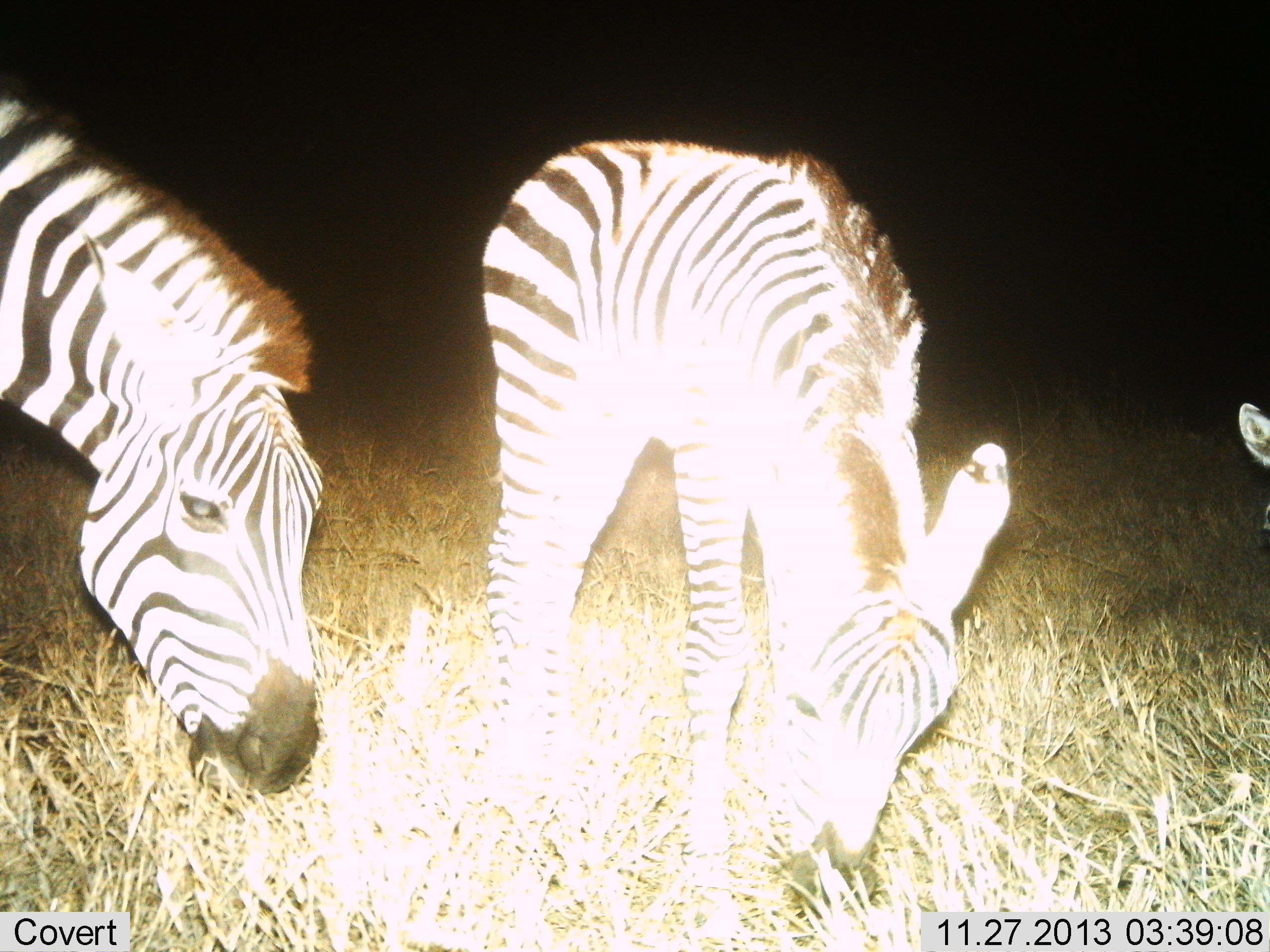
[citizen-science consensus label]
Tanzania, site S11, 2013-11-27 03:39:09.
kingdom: Animalia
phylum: Chordata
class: Mammalia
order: Perissodactyla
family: Equidae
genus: Equus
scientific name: Equus quagga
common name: plains zebra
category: zebra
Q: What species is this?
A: Zebra (plains zebra) (Equus quagga).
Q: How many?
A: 3.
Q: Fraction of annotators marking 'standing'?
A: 20%.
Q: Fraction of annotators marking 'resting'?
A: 0%.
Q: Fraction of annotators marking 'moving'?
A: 0%.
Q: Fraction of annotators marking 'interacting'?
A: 0%.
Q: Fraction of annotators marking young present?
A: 20%.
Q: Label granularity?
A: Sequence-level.